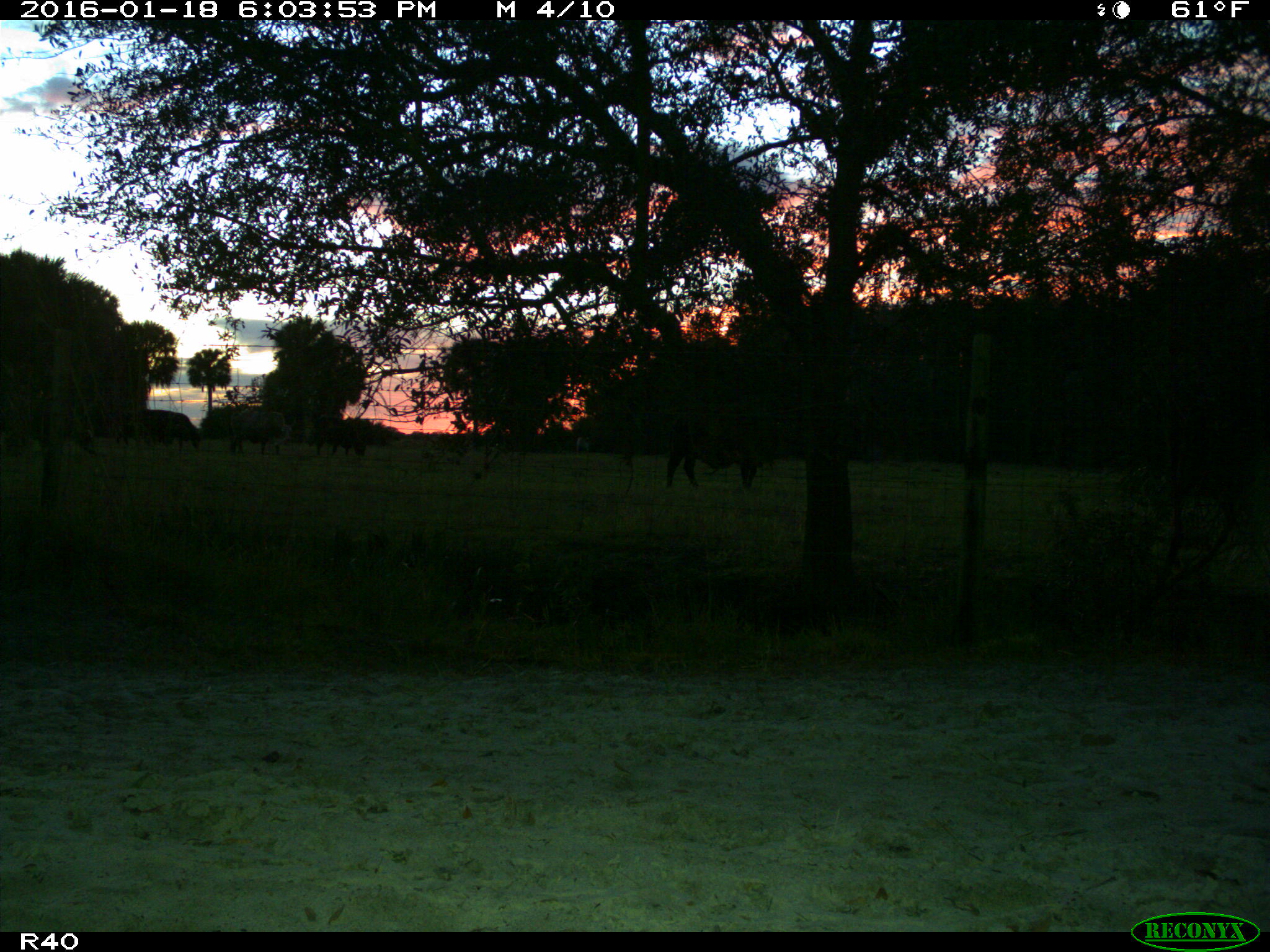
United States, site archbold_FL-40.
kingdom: Animalia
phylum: Chordata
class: Mammalia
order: Artiodactyla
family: Bovidae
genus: Bos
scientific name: Bos taurus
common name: domestic cow